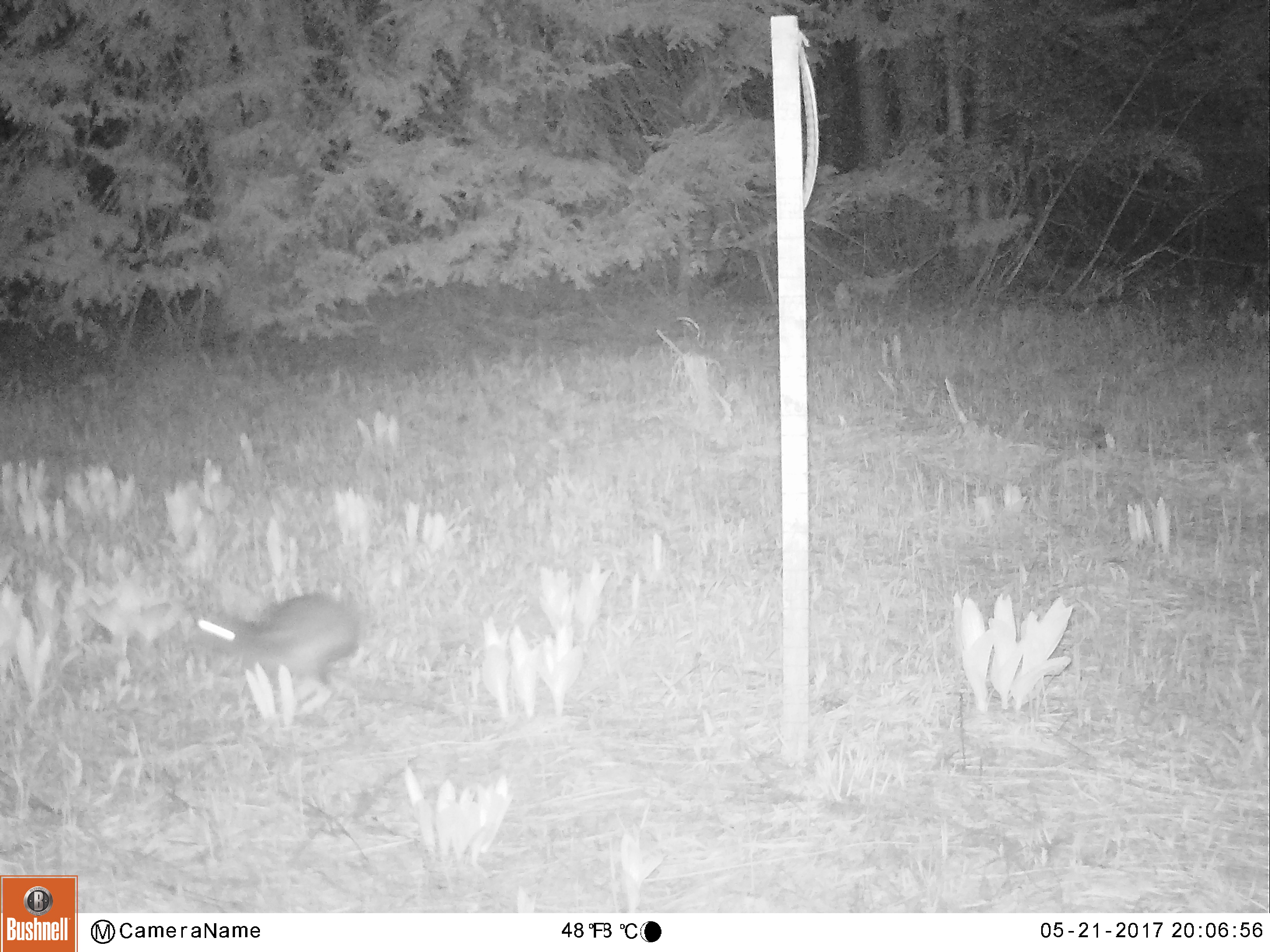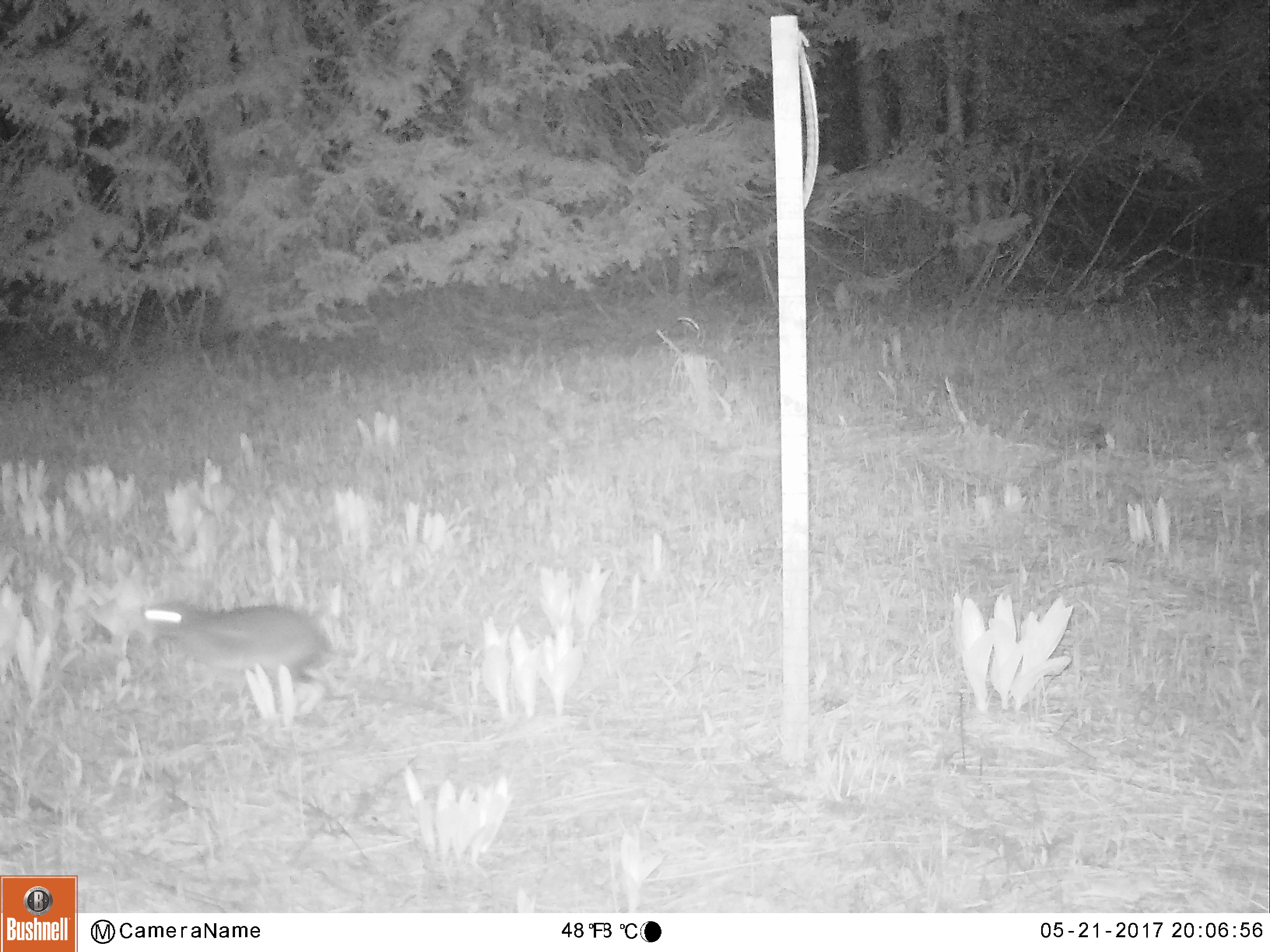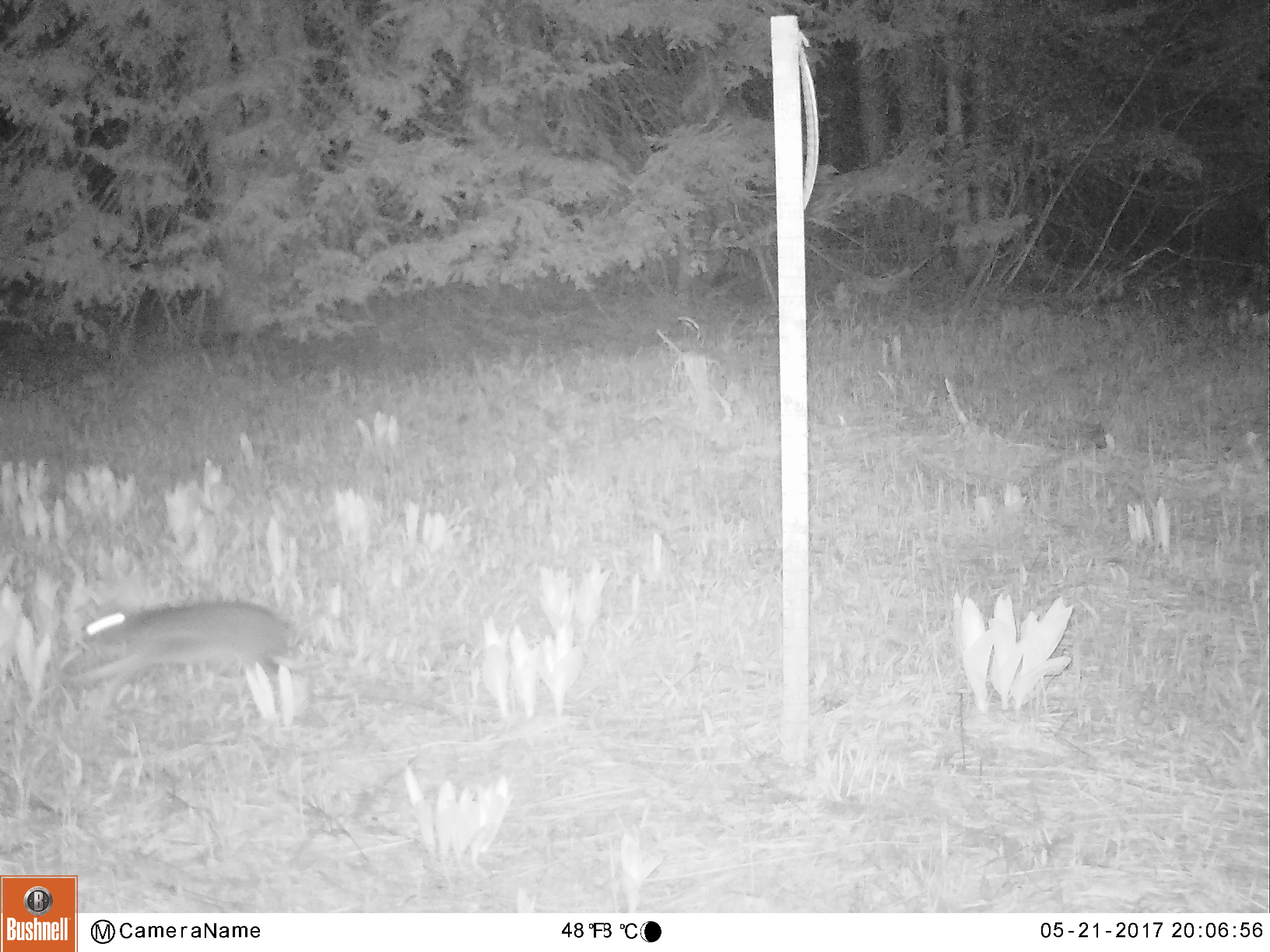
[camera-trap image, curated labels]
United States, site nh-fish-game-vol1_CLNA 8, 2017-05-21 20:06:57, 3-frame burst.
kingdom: Animalia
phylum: Chordata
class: Mammalia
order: Lagomorpha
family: Leporidae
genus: Lepus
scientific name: Lepus americanus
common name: snowshoe hare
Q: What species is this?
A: Snowshoe hare (Lepus americanus).